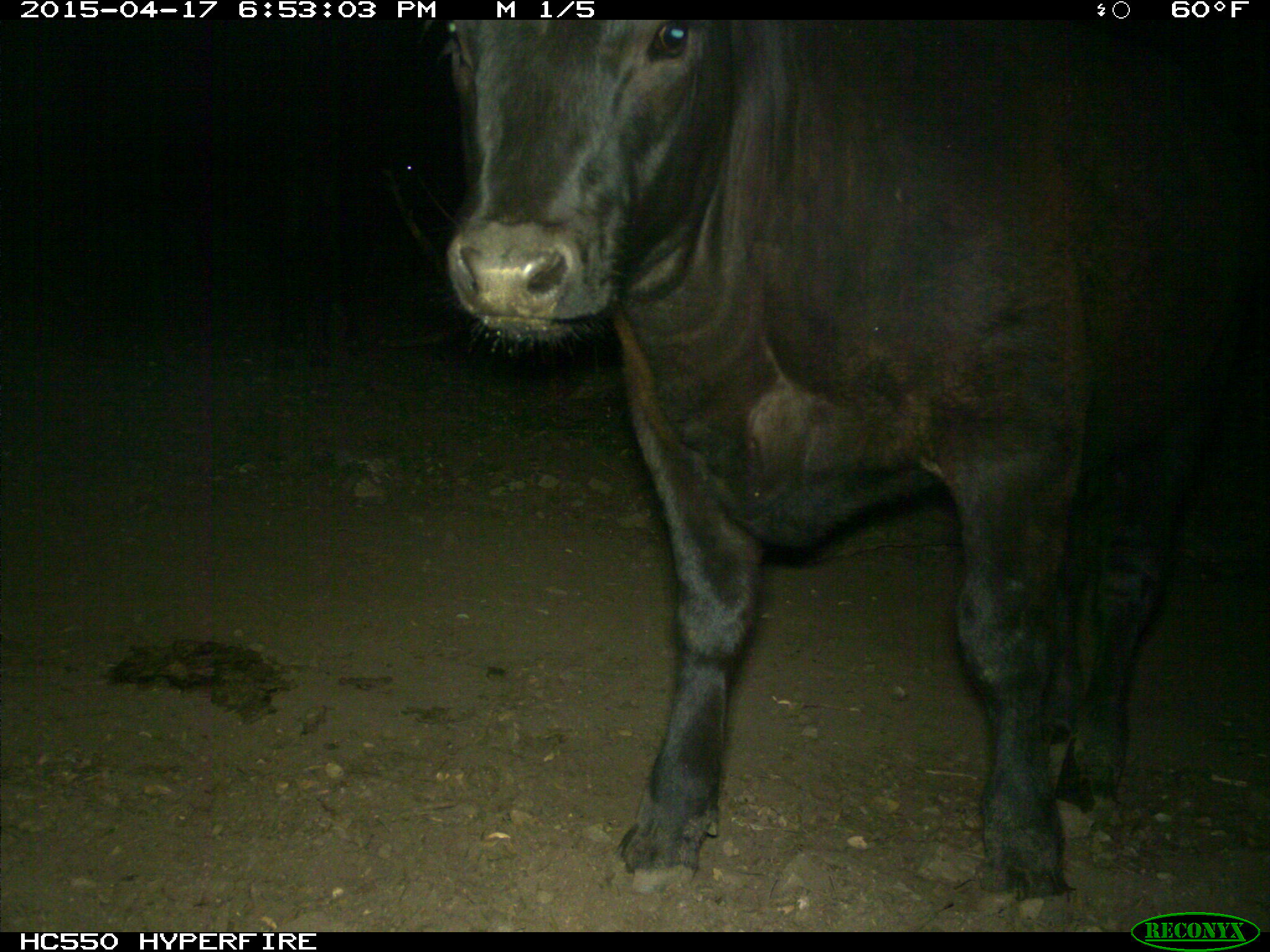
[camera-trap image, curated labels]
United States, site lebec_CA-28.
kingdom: Animalia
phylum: Chordata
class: Mammalia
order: Artiodactyla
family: Bovidae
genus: Bos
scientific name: Bos taurus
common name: domestic cow